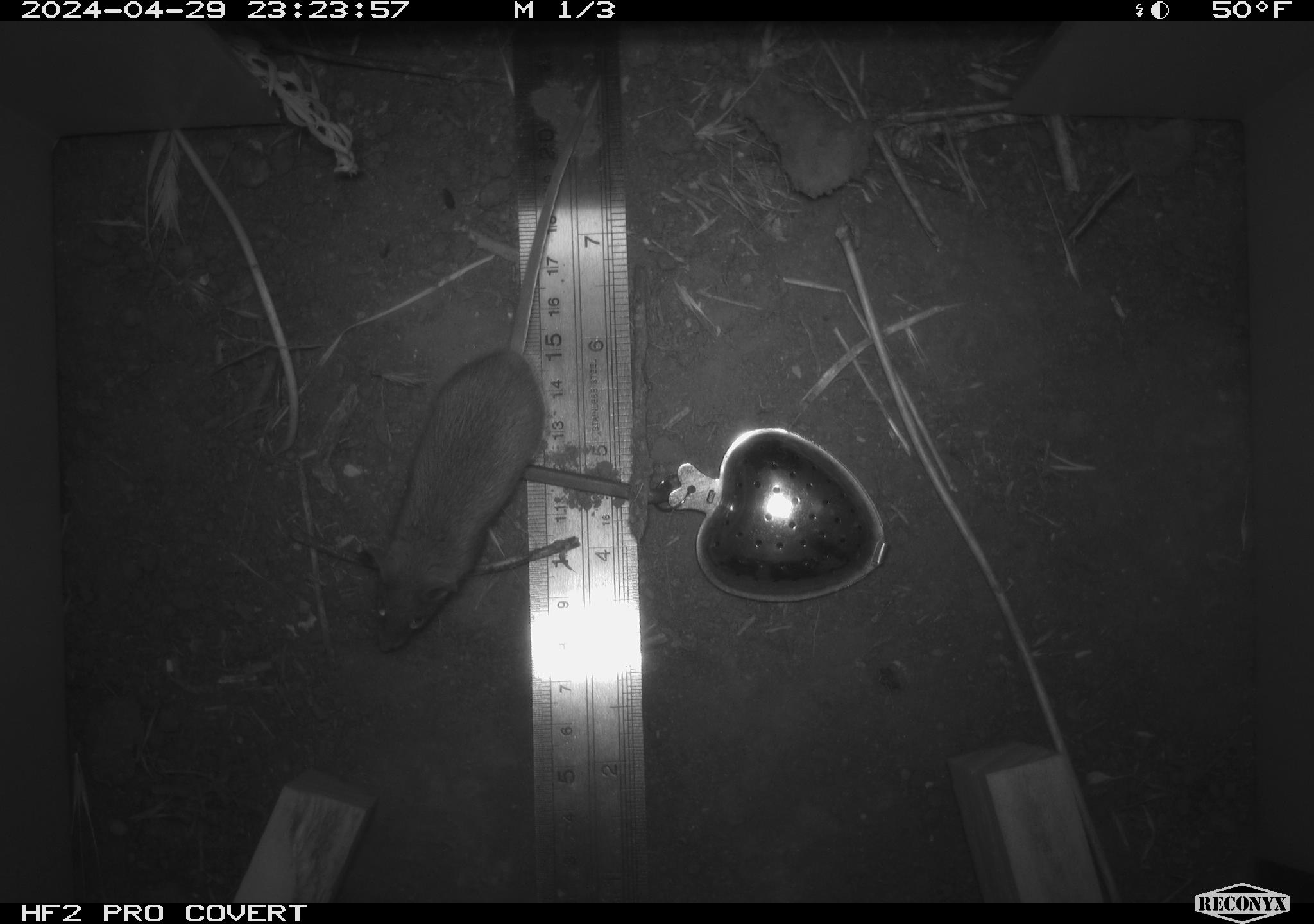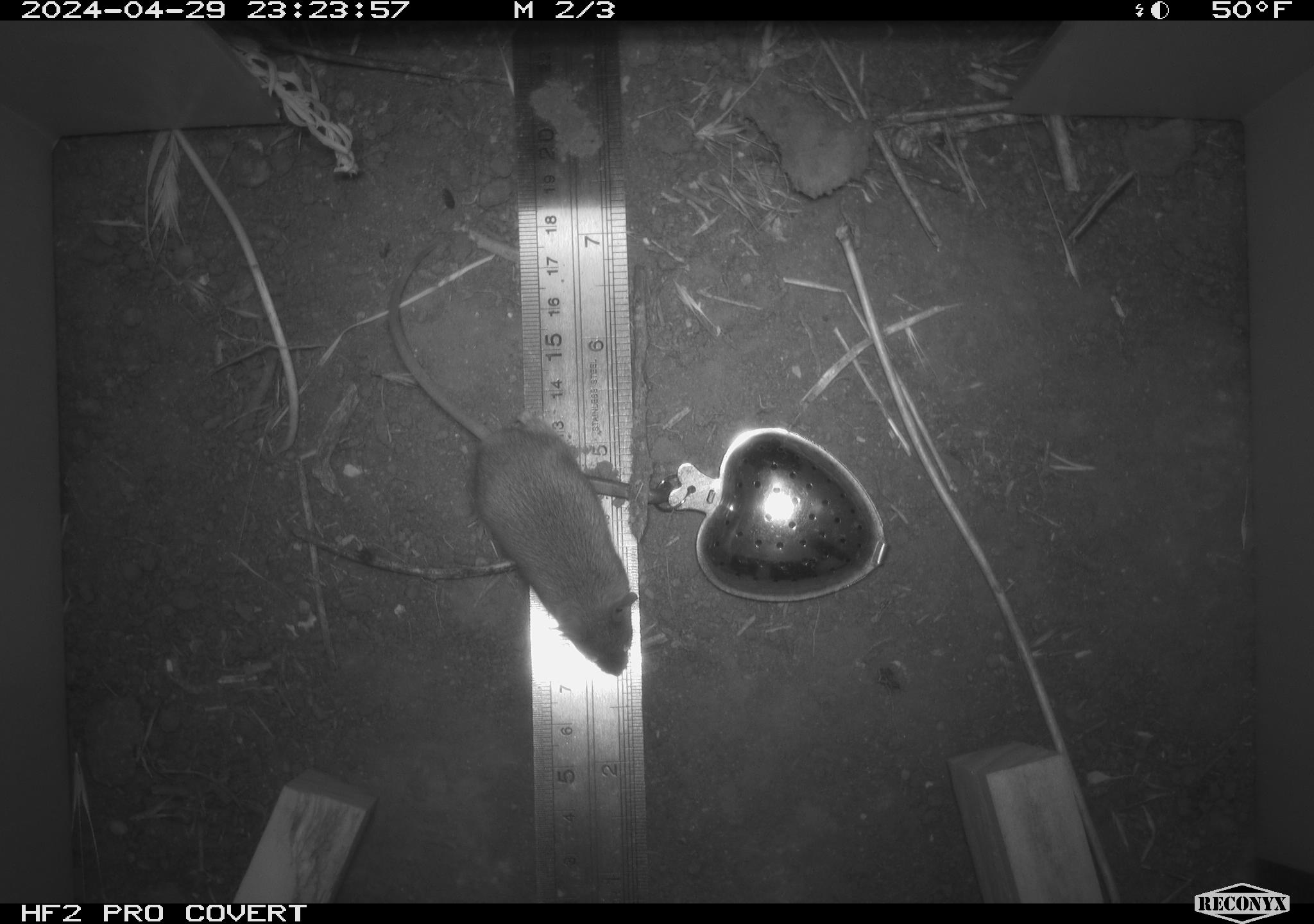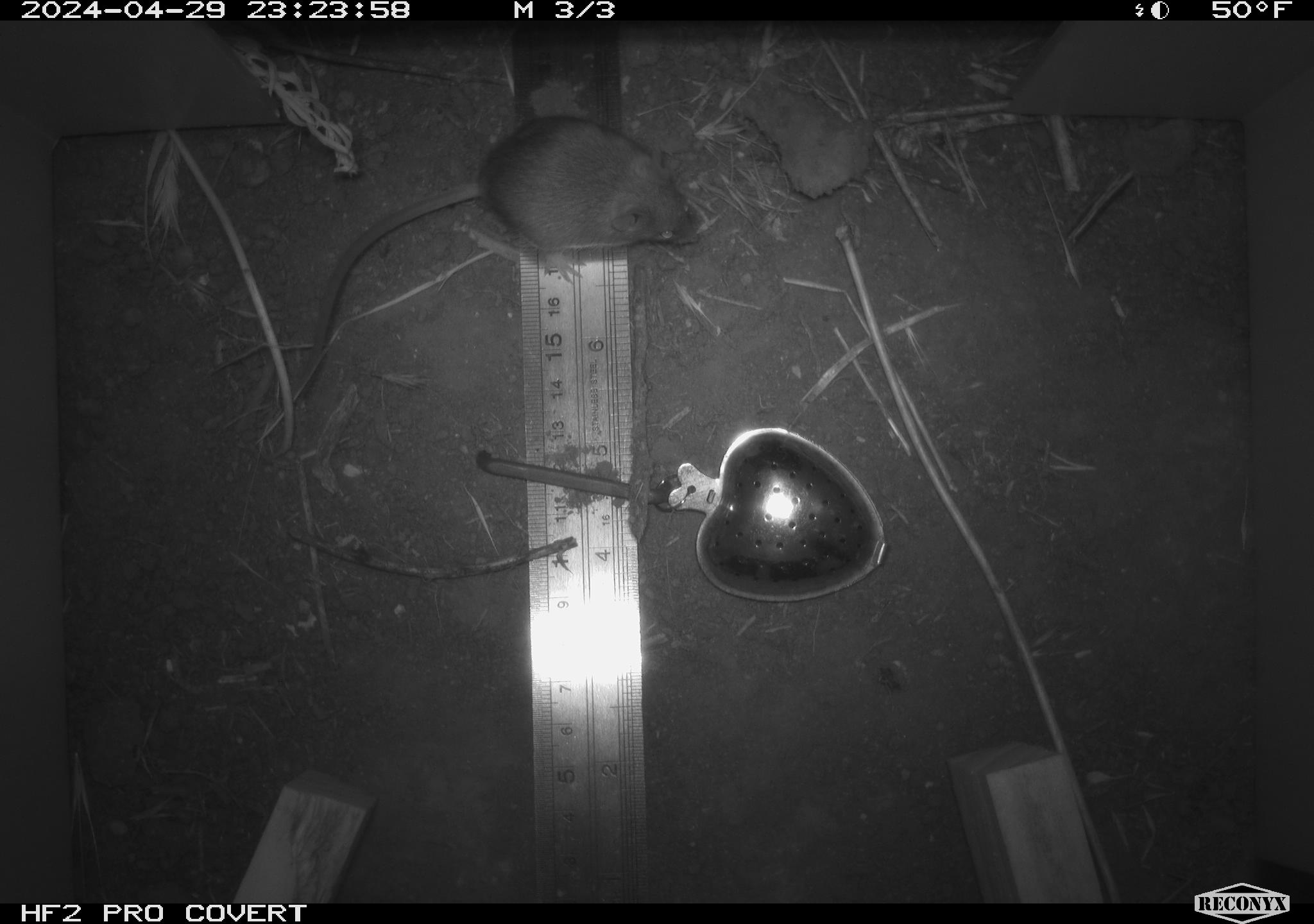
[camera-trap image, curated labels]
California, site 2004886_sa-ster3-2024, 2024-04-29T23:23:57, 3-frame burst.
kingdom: Animalia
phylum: Chordata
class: Mammalia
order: Rodentia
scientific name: Rodentia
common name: mouse species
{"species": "mouse species (Rodentia)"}